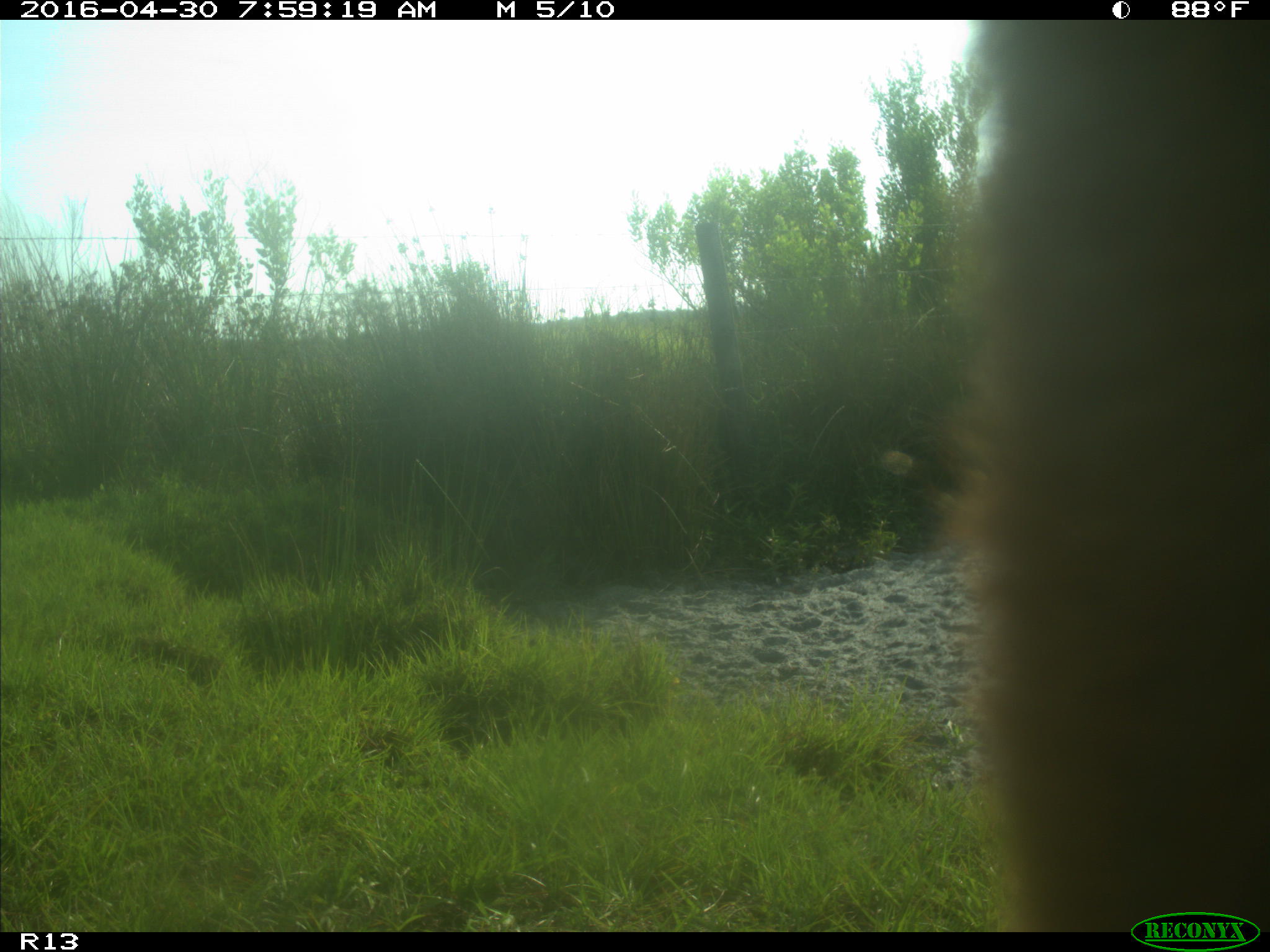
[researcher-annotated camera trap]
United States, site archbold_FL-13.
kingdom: Animalia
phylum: Chordata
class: Mammalia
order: Artiodactyla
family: Bovidae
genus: Bos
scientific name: Bos taurus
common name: domestic cow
Bos taurus (domestic cow).